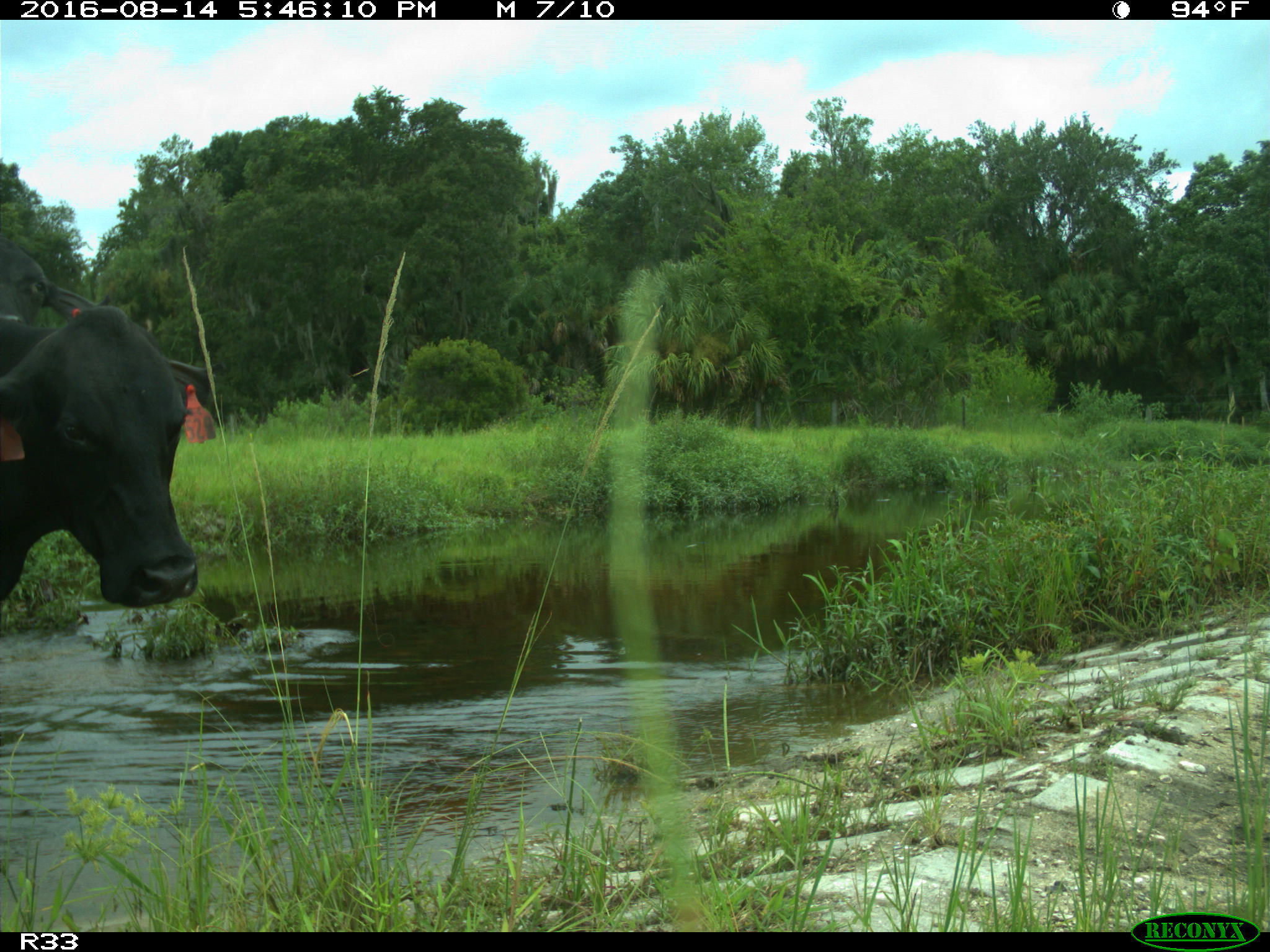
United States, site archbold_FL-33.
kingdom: Animalia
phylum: Chordata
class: Mammalia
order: Artiodactyla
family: Bovidae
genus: Bos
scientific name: Bos taurus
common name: domestic cow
Bos taurus (domestic cow).